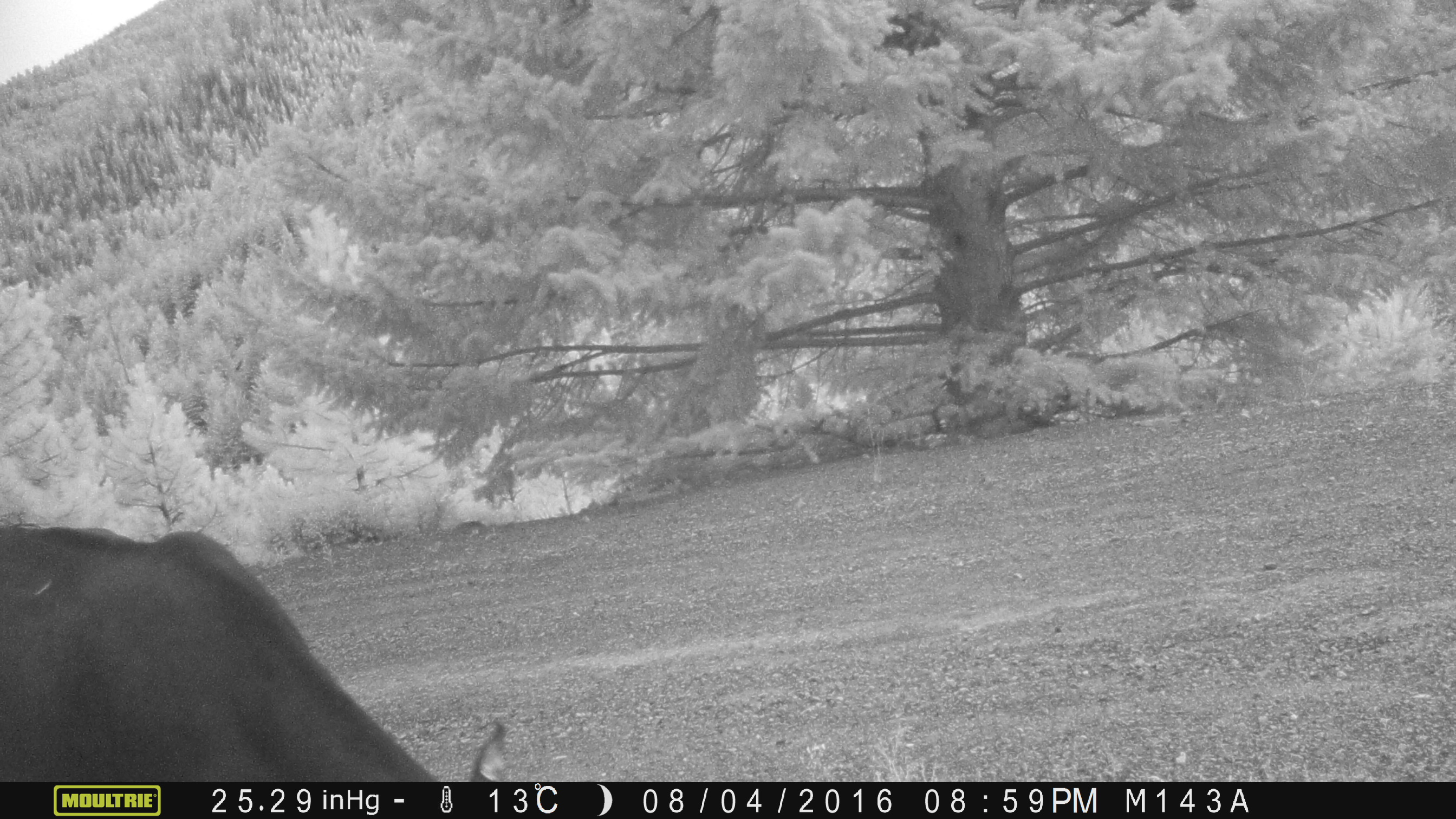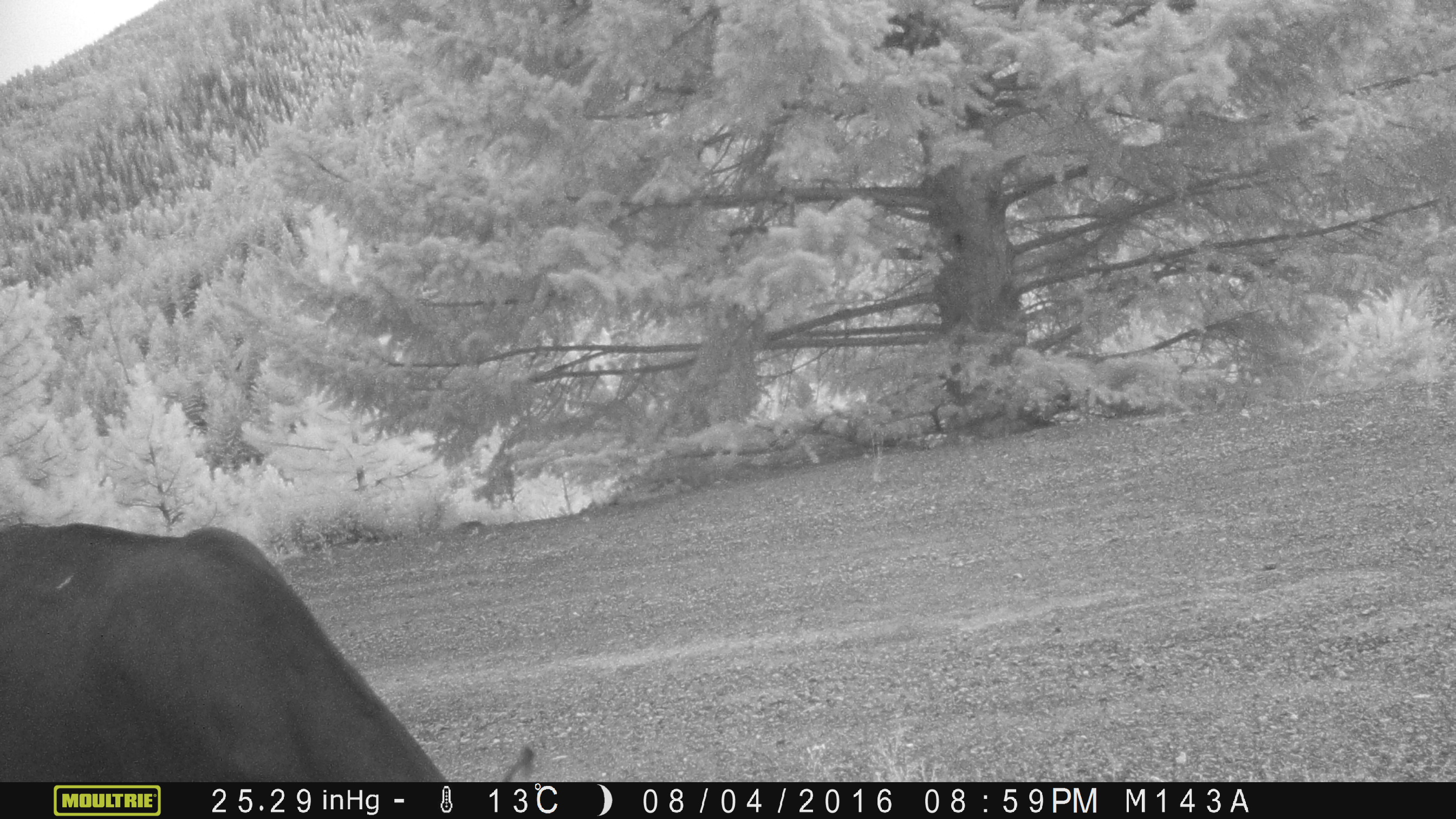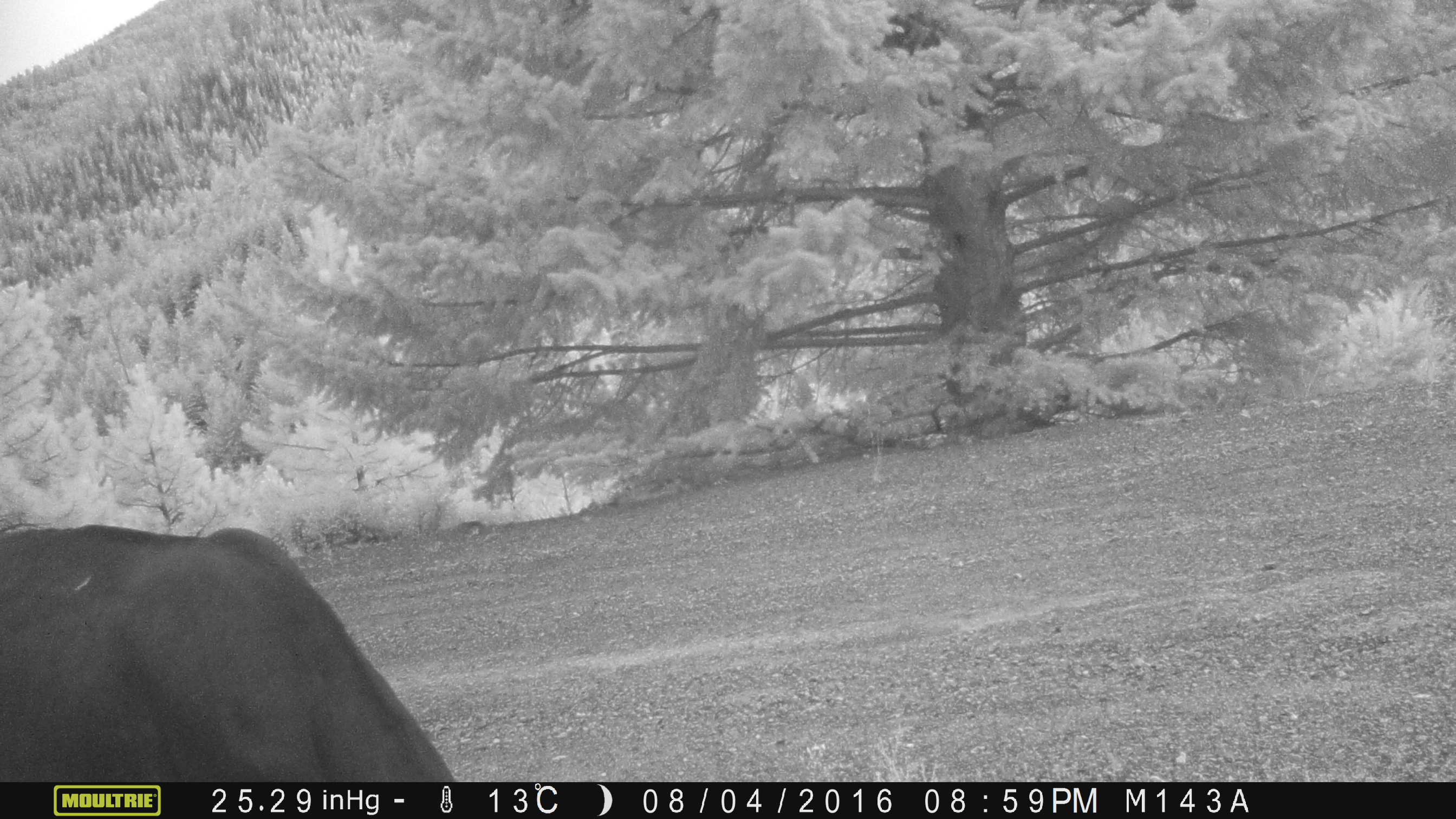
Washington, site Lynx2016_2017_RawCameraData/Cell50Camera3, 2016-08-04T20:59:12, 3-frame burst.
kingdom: Animalia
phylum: Chordata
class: Mammalia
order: Artiodactyla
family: Bovidae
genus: Bos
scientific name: Bos taurus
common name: domestic cattle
Domestic cattle (Bos taurus). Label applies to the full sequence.